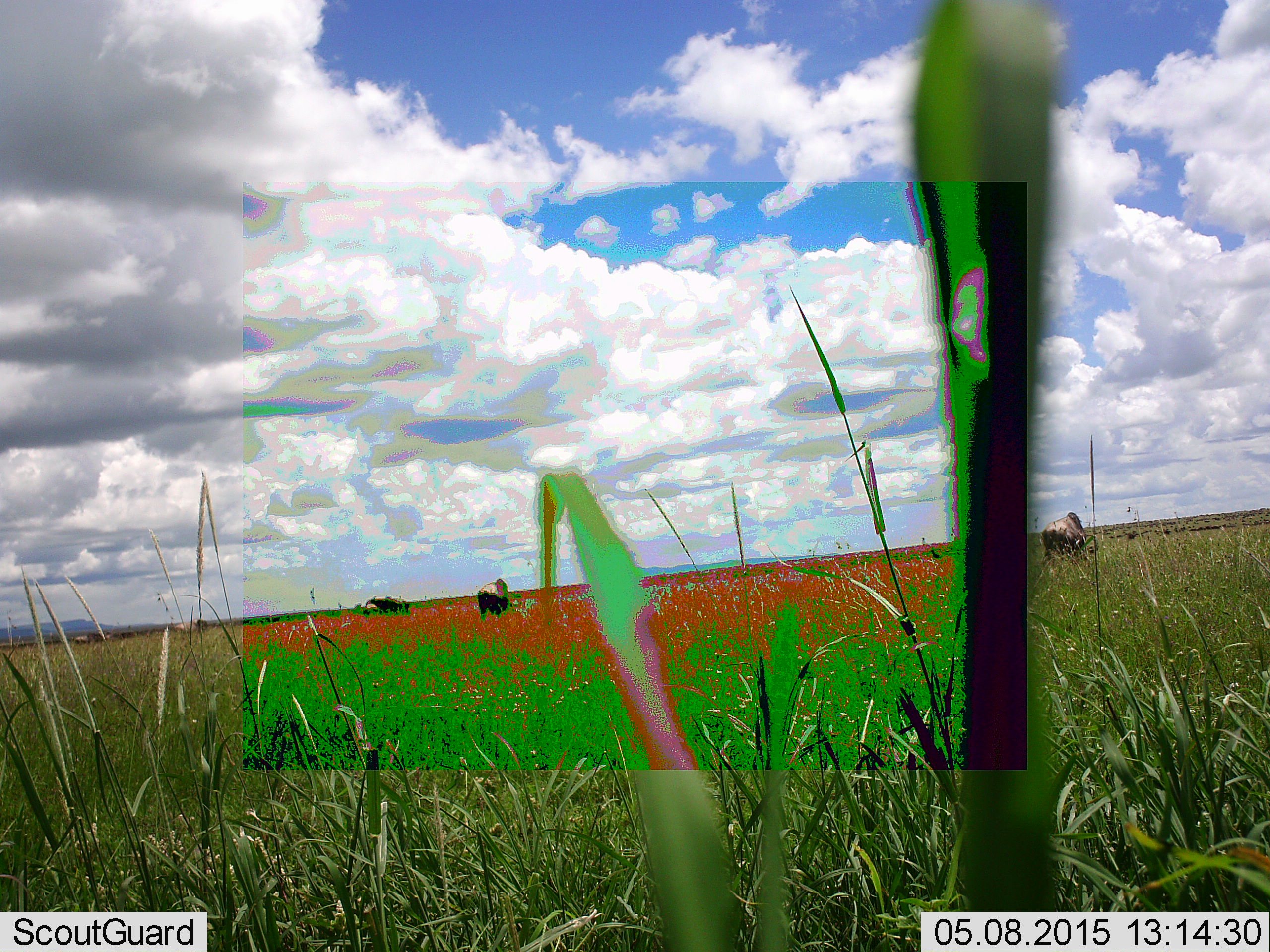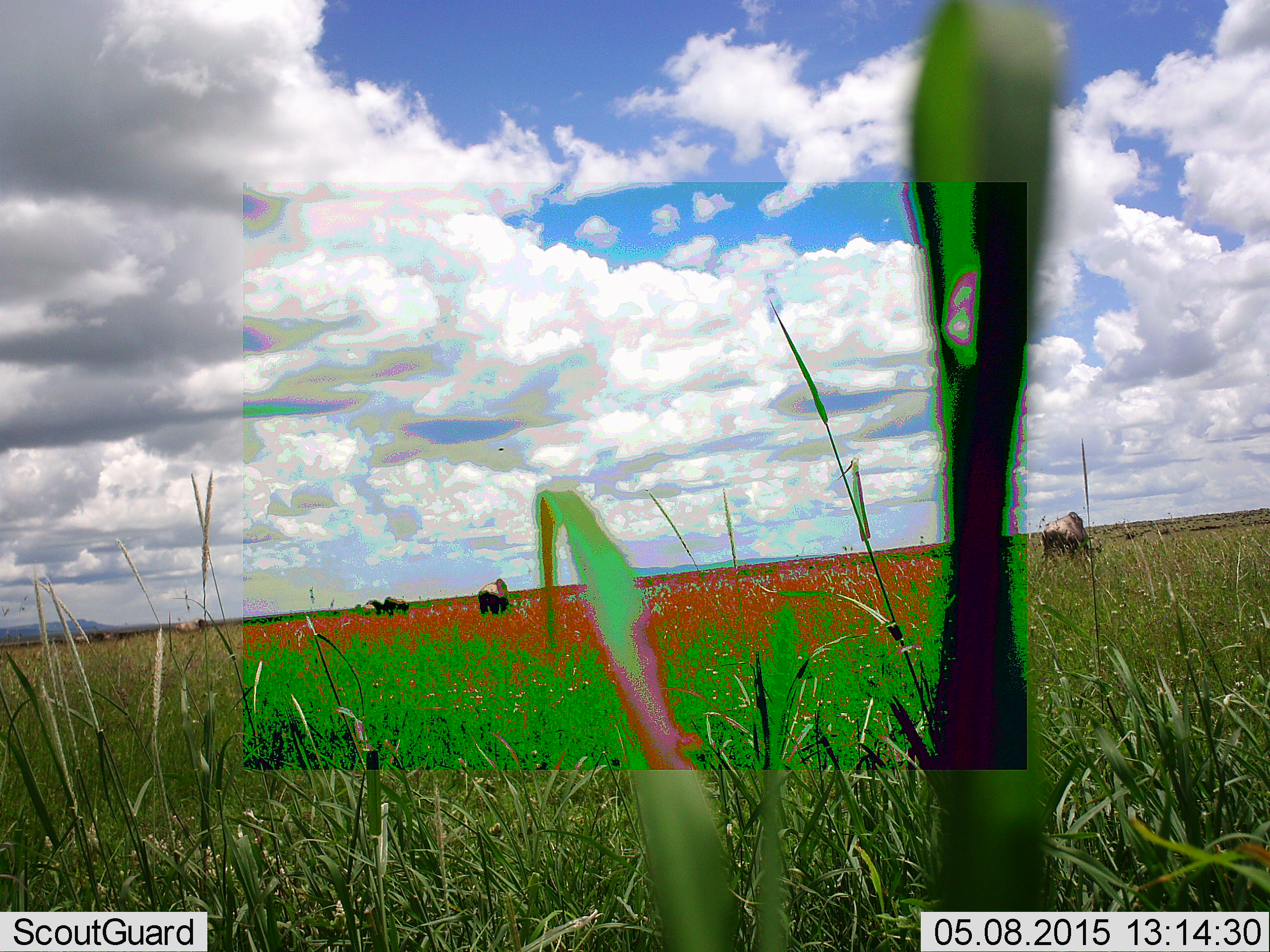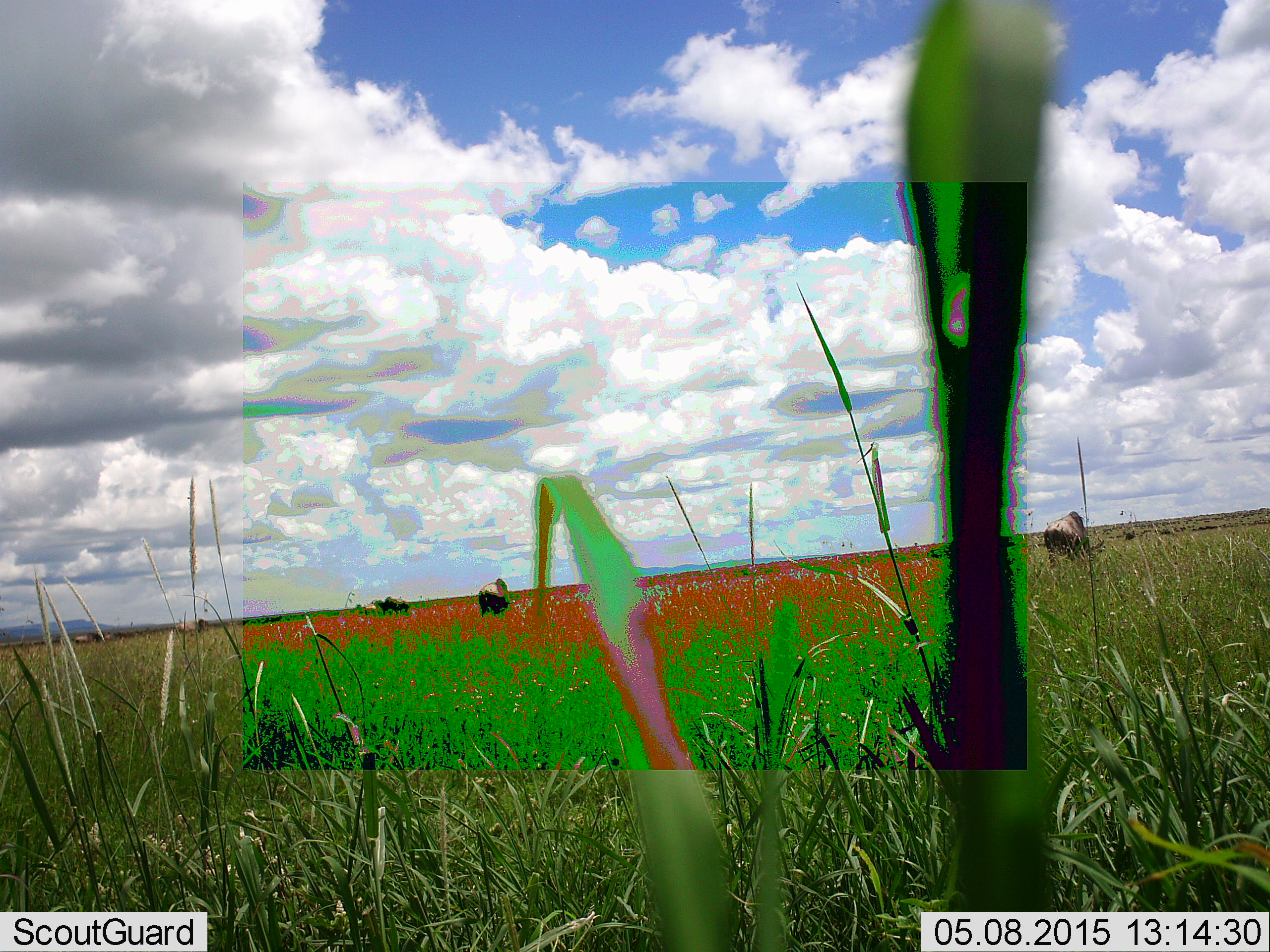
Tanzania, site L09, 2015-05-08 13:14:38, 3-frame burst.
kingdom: Animalia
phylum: Chordata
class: Mammalia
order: Artiodactyla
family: Bovidae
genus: Connochaetes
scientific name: Connochaetes taurinus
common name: blue wildebeest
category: wildebeest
Wildebeest (blue wildebeest) (Connochaetes taurinus), count 4. Behavior (volunteer vote fractions): standing 57%, resting 0%, moving 29%, interacting 0%. Young present (vote fraction): 0%. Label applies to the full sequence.